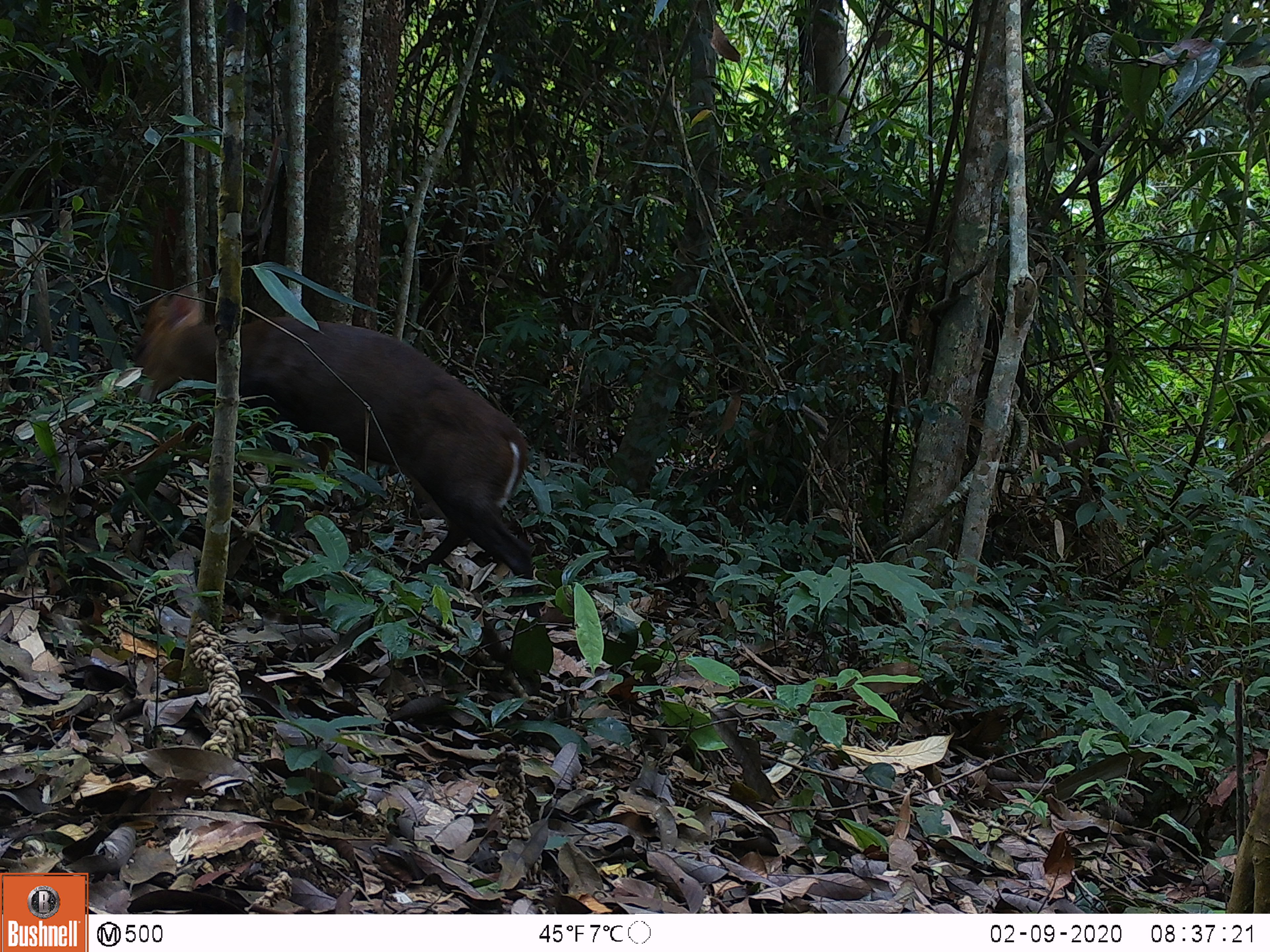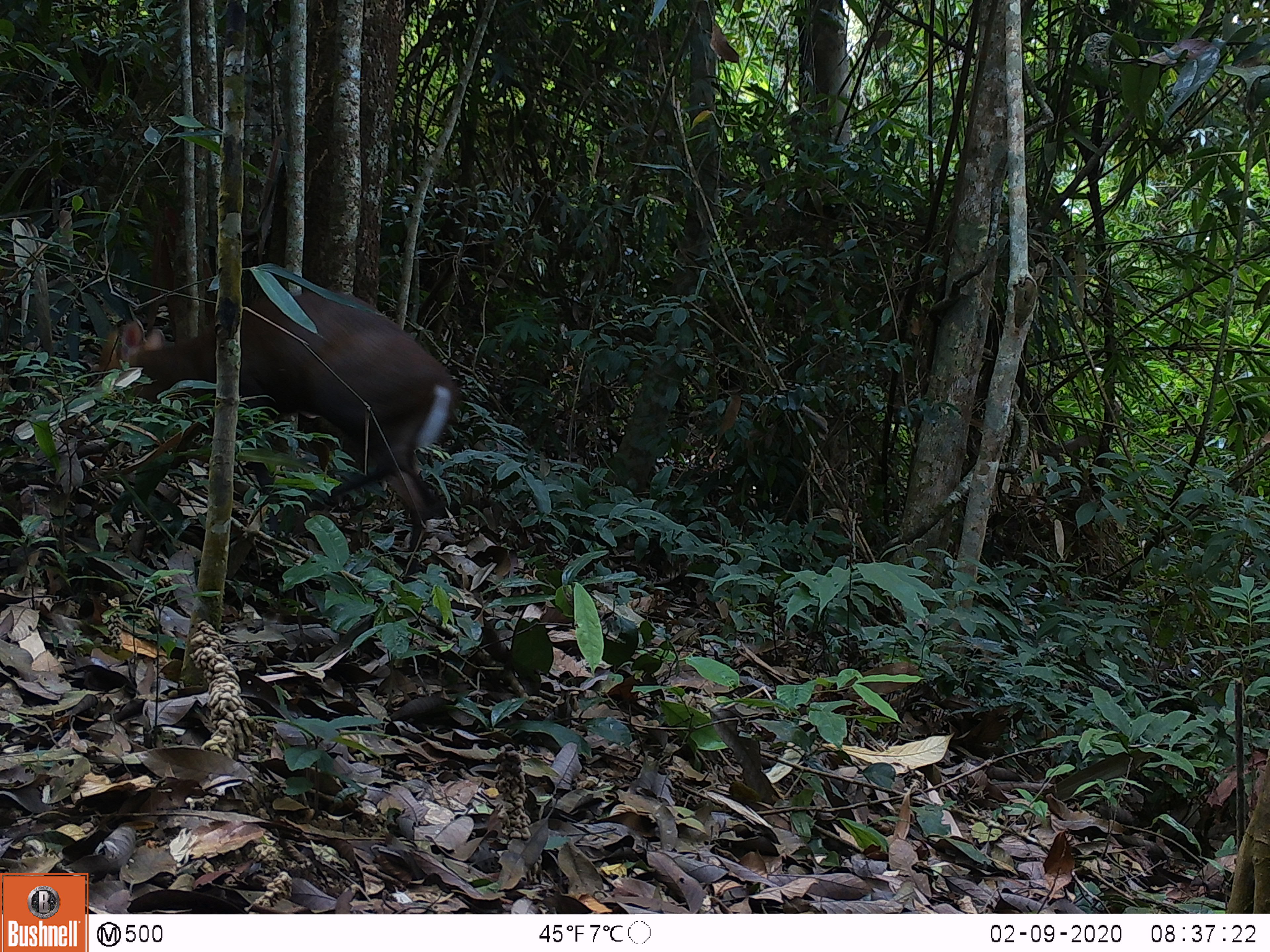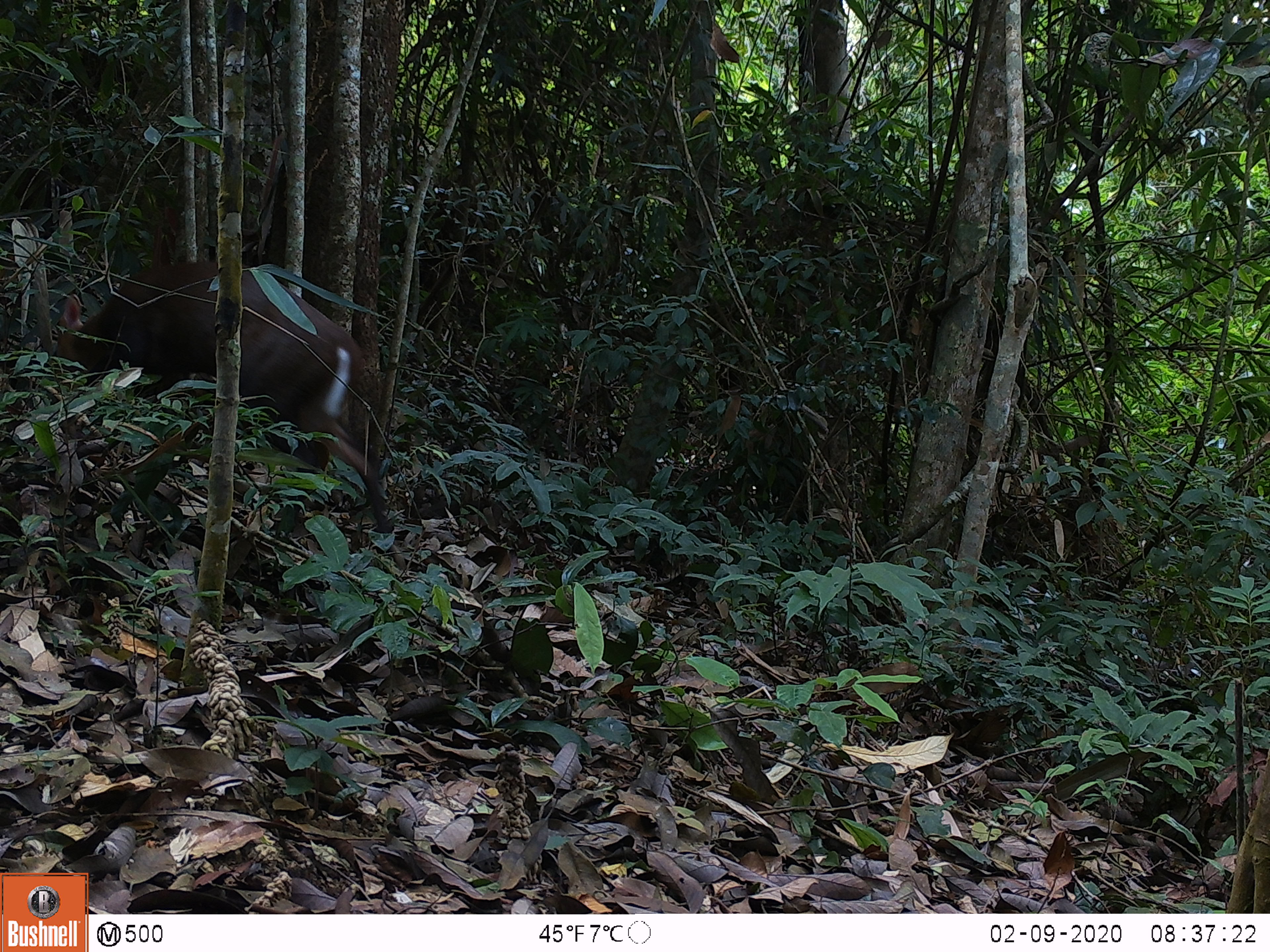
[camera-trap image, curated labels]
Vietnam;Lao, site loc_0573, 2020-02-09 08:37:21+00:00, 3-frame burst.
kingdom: Animalia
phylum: Chordata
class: Mammalia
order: Artiodactyla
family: Cervidae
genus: Muntiacus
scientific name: Muntiacus rooseveltorum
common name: roosevelt's muntjac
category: roosevelts muntjac group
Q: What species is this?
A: Roosevelts muntjac group (roosevelt's muntjac) (Muntiacus rooseveltorum).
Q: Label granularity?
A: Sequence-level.